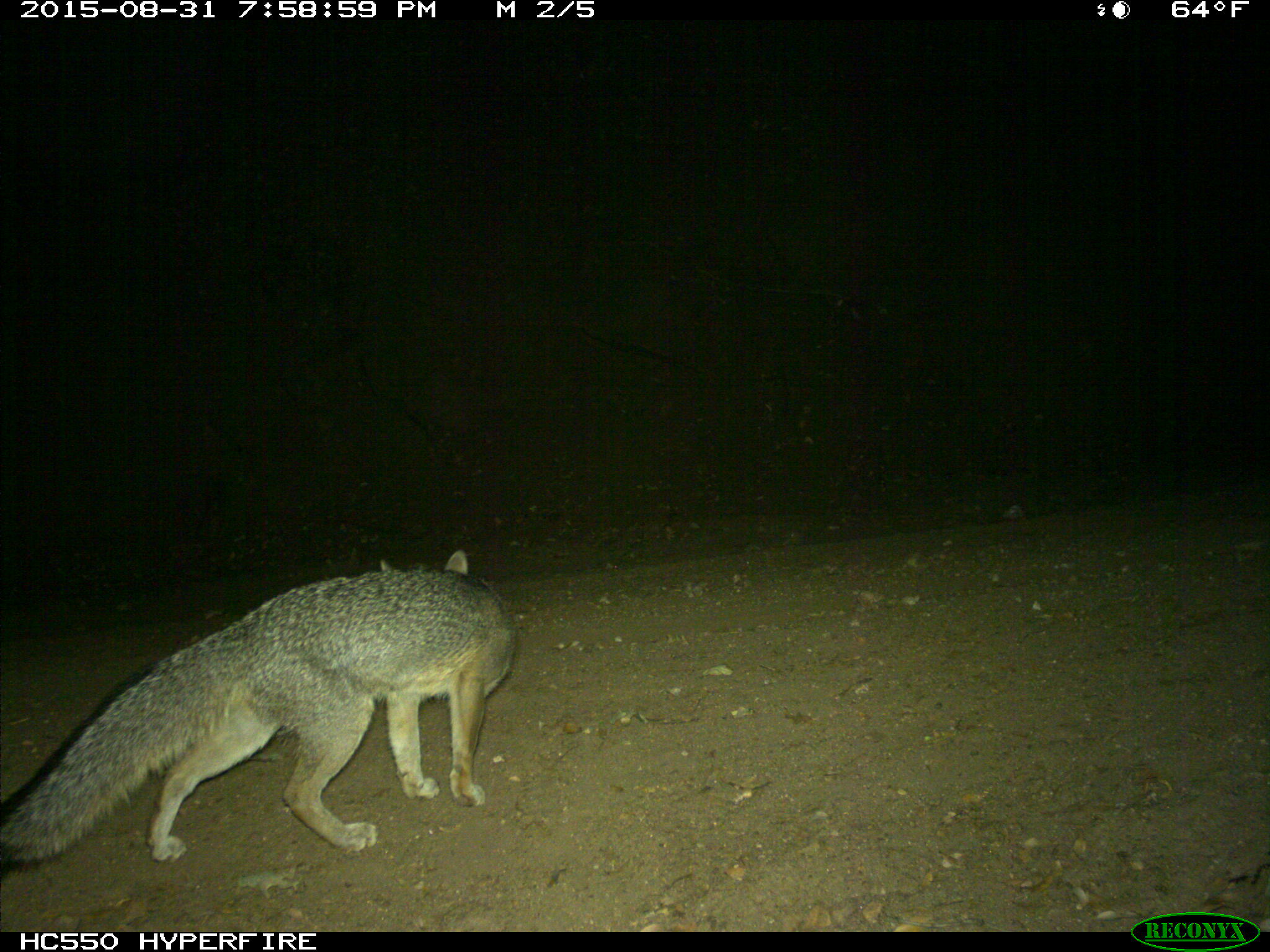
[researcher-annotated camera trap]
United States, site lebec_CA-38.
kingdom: Animalia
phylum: Chordata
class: Mammalia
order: Carnivora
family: Canidae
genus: Urocyon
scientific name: Urocyon cinereoargenteus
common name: gray fox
Urocyon cinereoargenteus (gray fox).